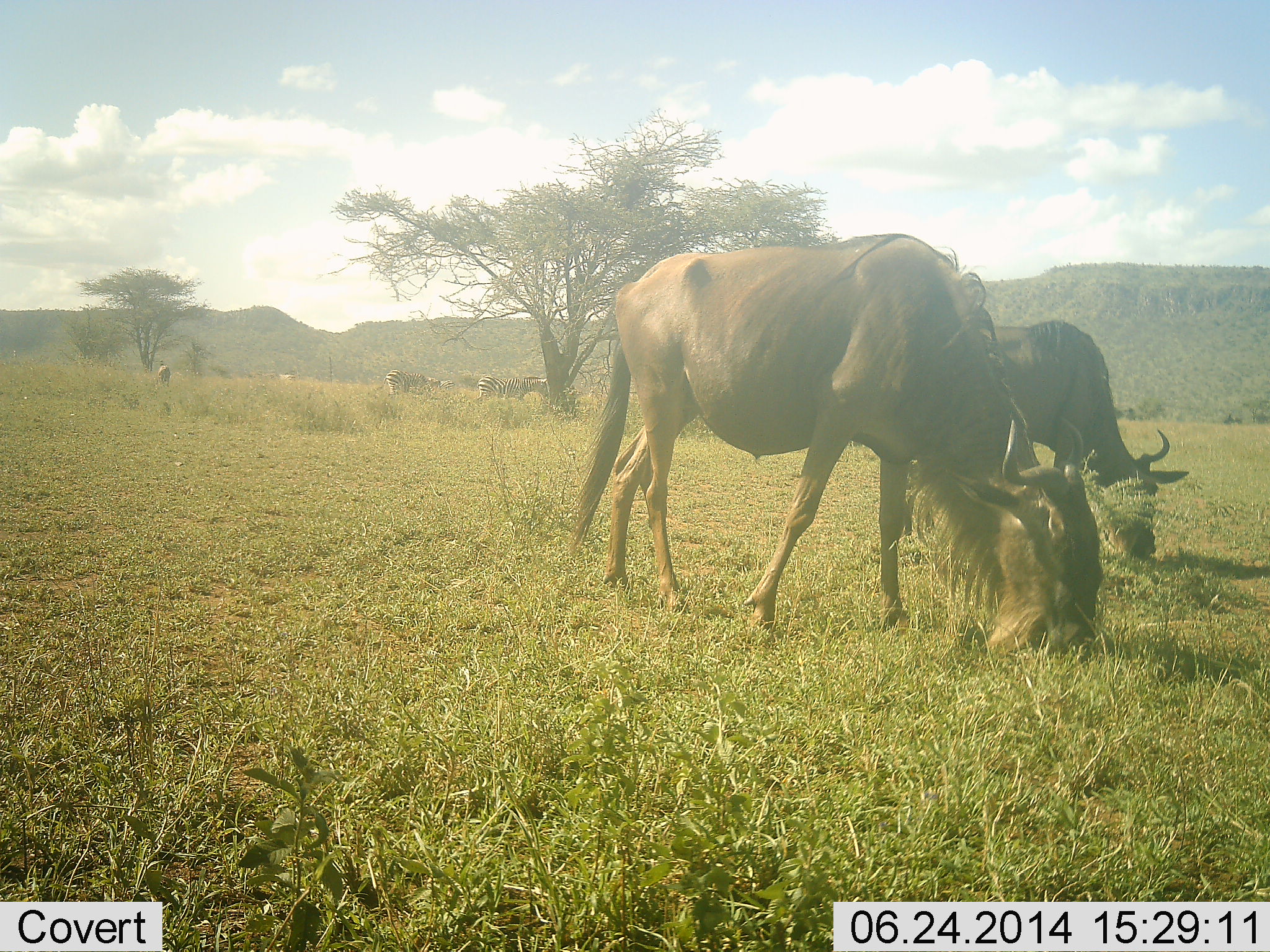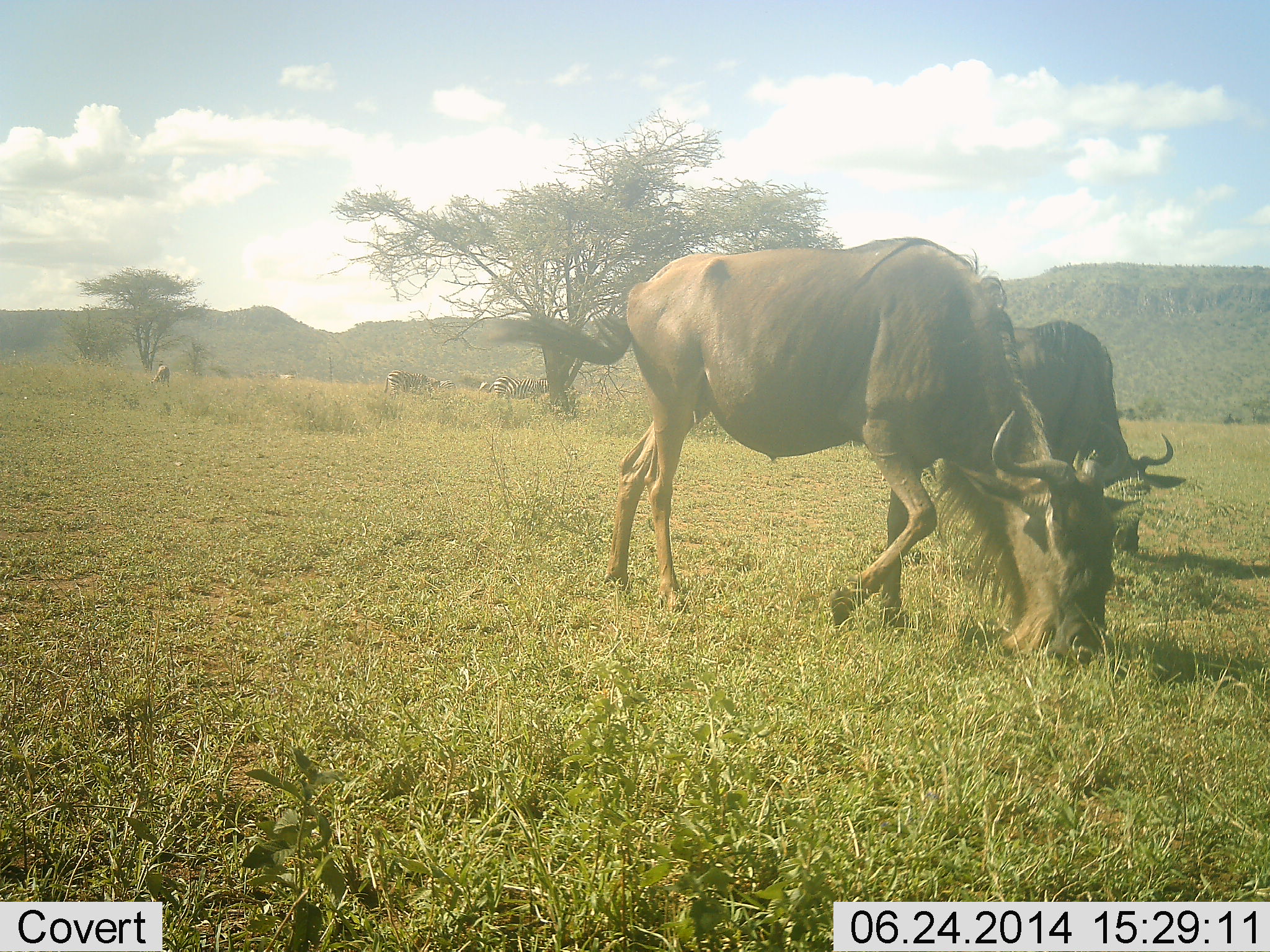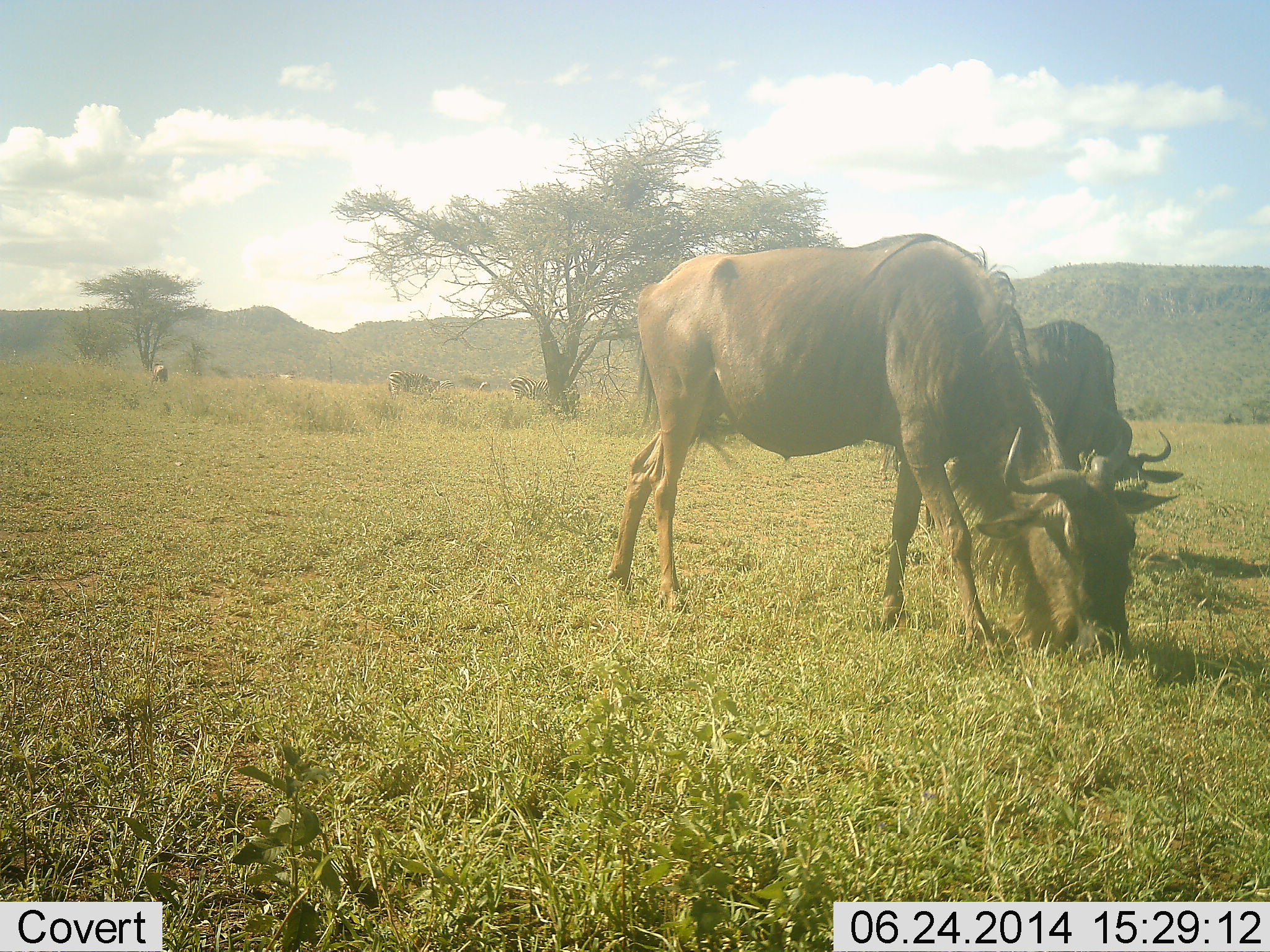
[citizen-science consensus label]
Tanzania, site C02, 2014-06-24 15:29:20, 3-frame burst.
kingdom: Animalia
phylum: Chordata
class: Mammalia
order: Artiodactyla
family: Bovidae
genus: Connochaetes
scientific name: Connochaetes taurinus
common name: blue wildebeest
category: wildebeest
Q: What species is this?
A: Wildebeest (blue wildebeest) (Connochaetes taurinus).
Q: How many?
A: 2.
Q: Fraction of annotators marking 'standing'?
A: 13%.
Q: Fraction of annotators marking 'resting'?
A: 0%.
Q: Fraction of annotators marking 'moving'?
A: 13%.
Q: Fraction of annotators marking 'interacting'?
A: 0%.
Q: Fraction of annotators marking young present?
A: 0%.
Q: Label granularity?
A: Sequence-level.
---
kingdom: Animalia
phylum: Chordata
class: Mammalia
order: Perissodactyla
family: Equidae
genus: Equus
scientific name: Equus quagga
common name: plains zebra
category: zebra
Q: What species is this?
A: Zebra (plains zebra) (Equus quagga).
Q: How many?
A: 3.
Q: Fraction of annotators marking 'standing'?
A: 30%.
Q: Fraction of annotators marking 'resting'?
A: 0%.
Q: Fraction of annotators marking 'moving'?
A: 20%.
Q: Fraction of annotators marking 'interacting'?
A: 0%.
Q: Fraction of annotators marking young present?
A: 0%.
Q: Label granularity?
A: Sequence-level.